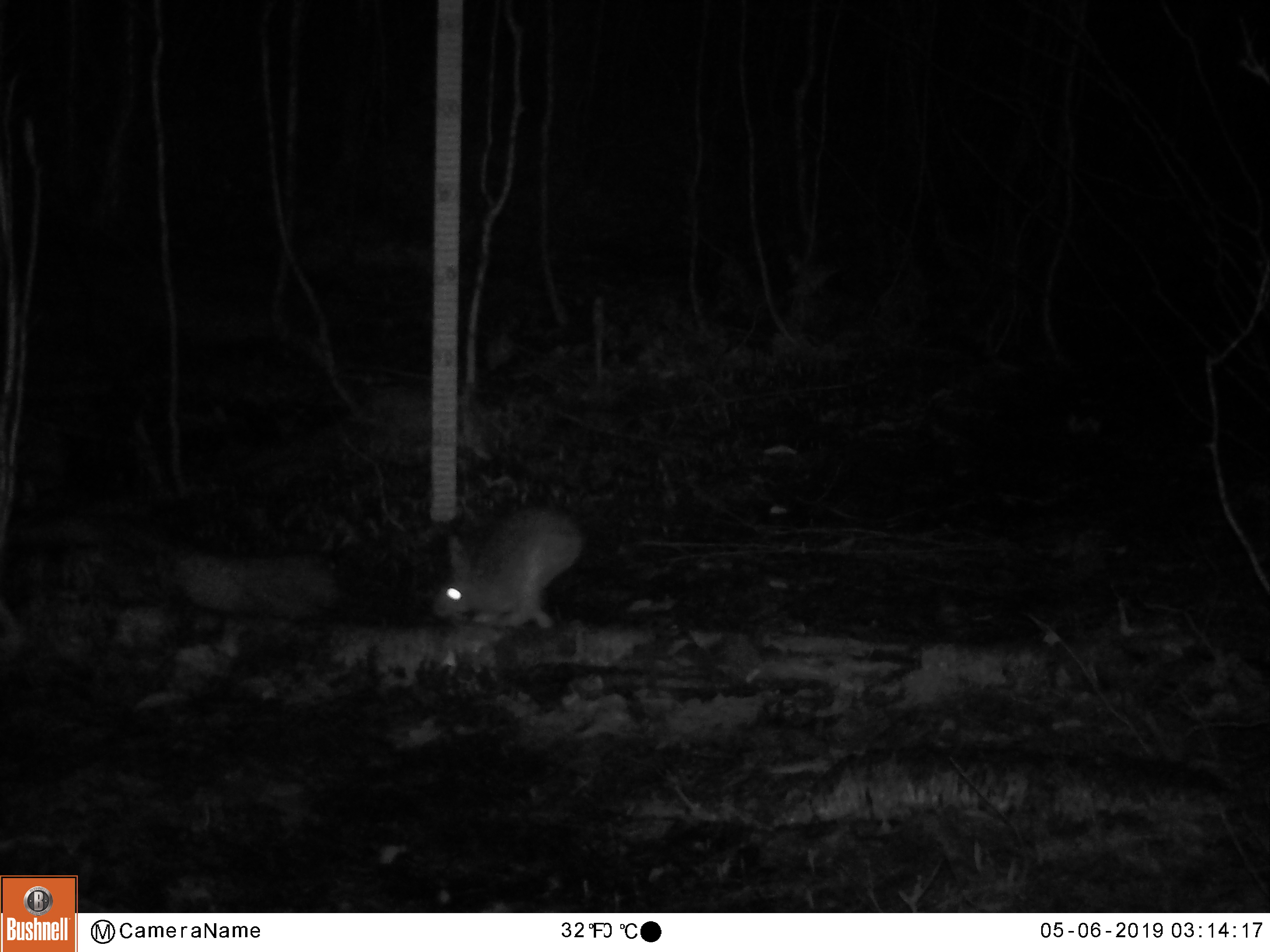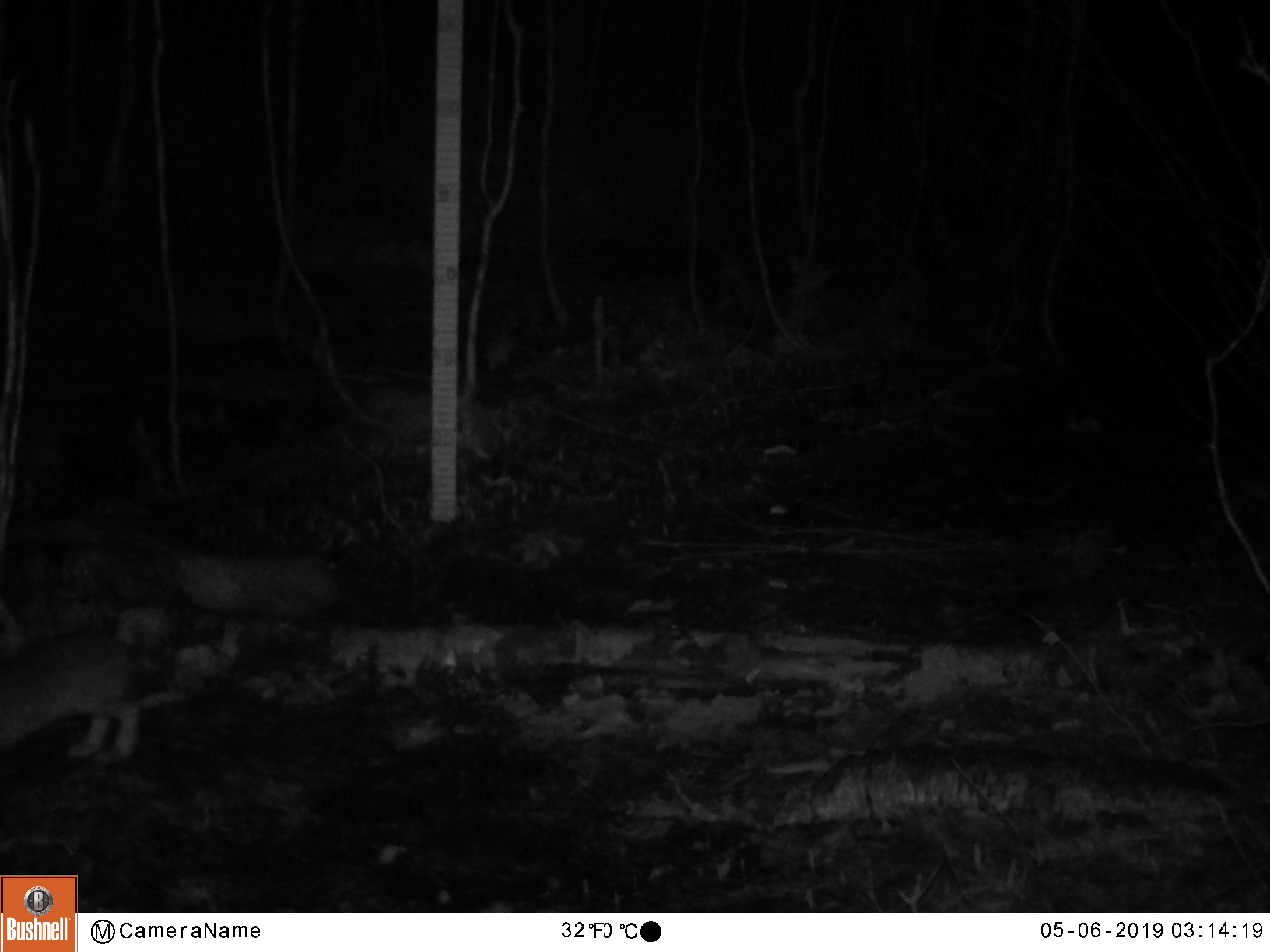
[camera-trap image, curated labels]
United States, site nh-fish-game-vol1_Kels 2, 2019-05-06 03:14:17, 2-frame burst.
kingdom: Animalia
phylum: Chordata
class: Mammalia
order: Lagomorpha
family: Leporidae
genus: Lepus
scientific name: Lepus americanus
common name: snowshoe hare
Snowshoe hare (Lepus americanus).